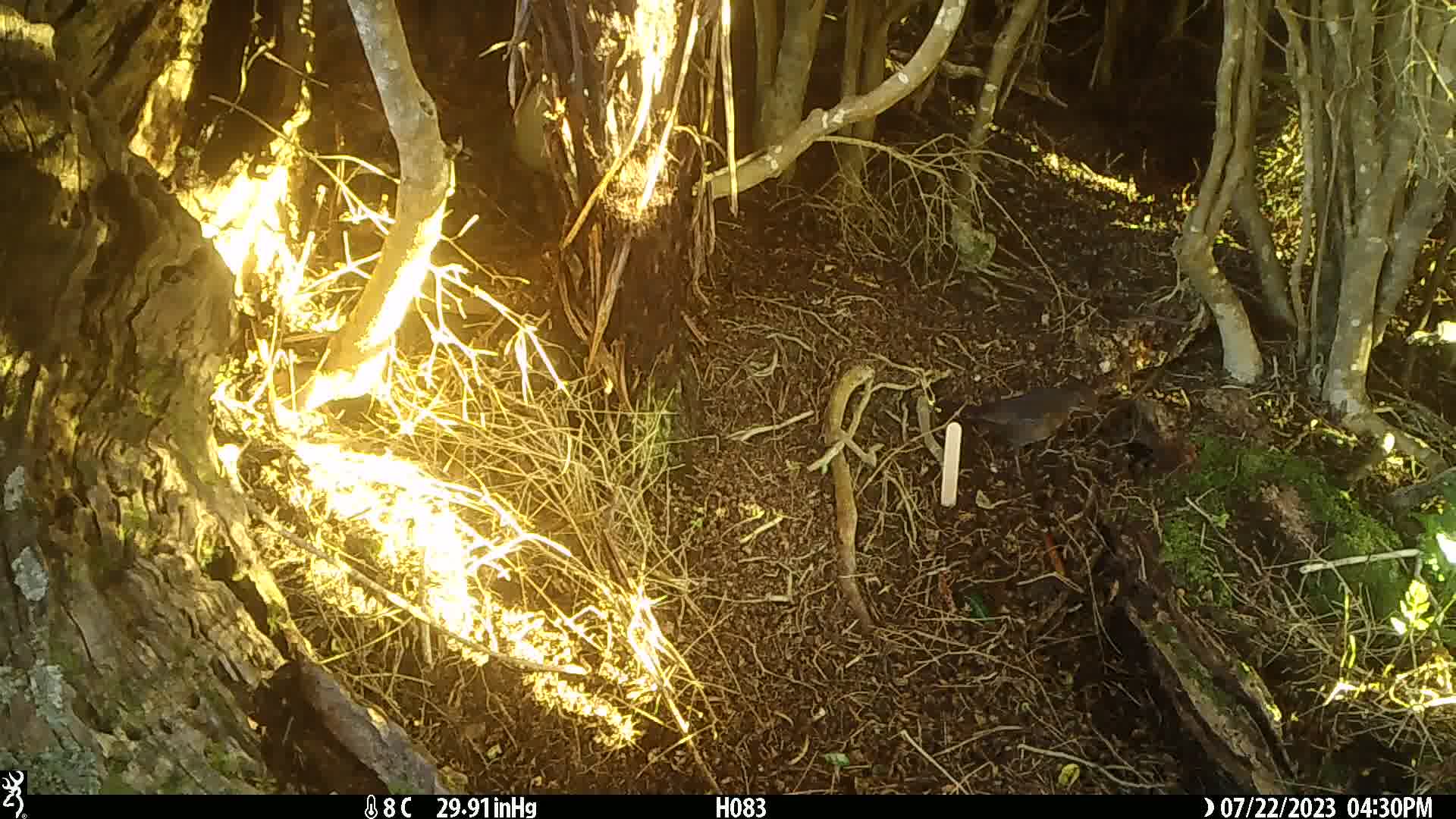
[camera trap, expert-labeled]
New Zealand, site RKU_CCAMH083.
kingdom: Animalia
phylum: Chordata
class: Aves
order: Passeriformes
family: Turdidae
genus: Turdus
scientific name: Turdus merula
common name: eurasian blackbird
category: blackbird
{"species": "blackbird (eurasian blackbird) (Turdus merula)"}